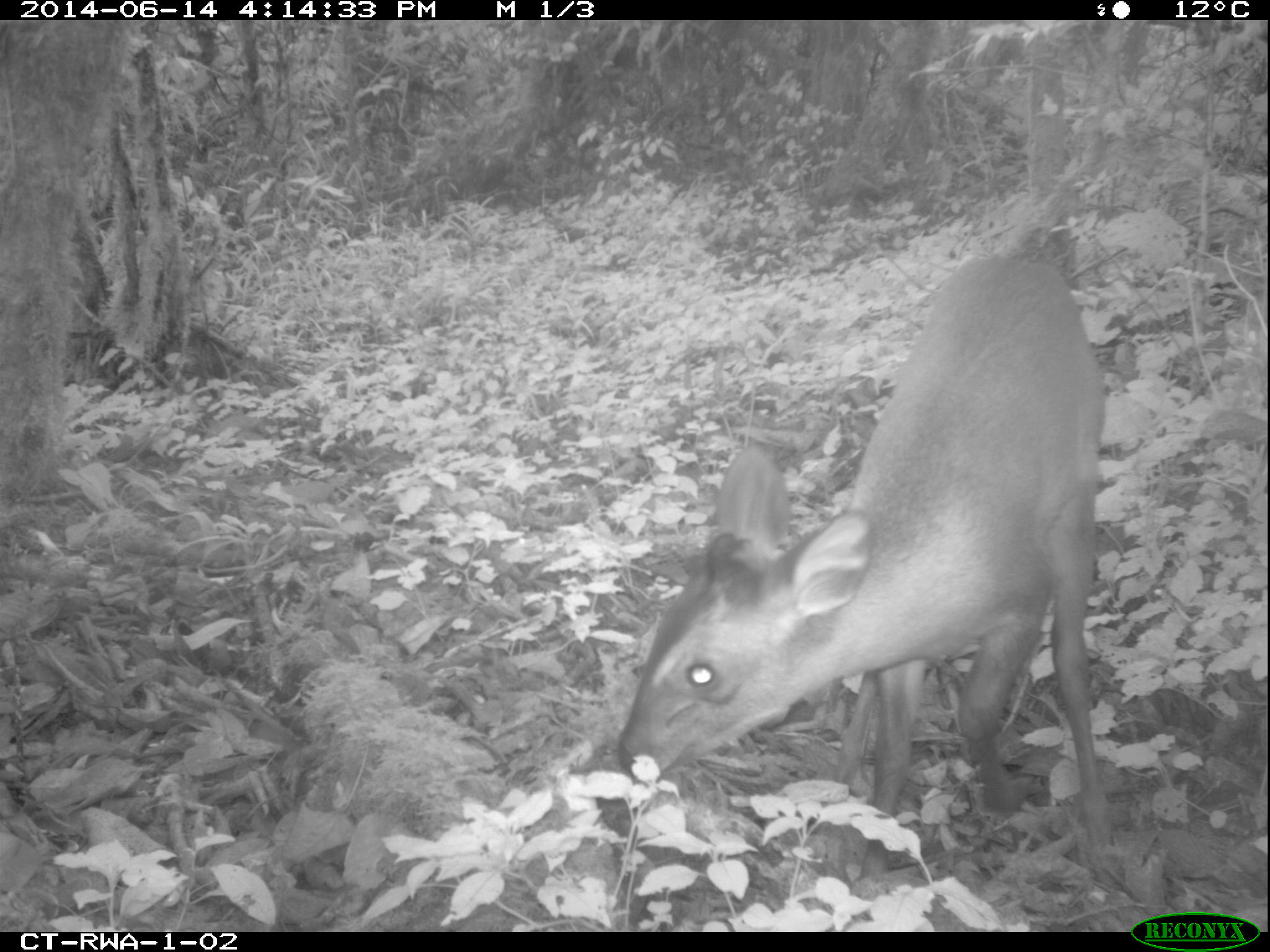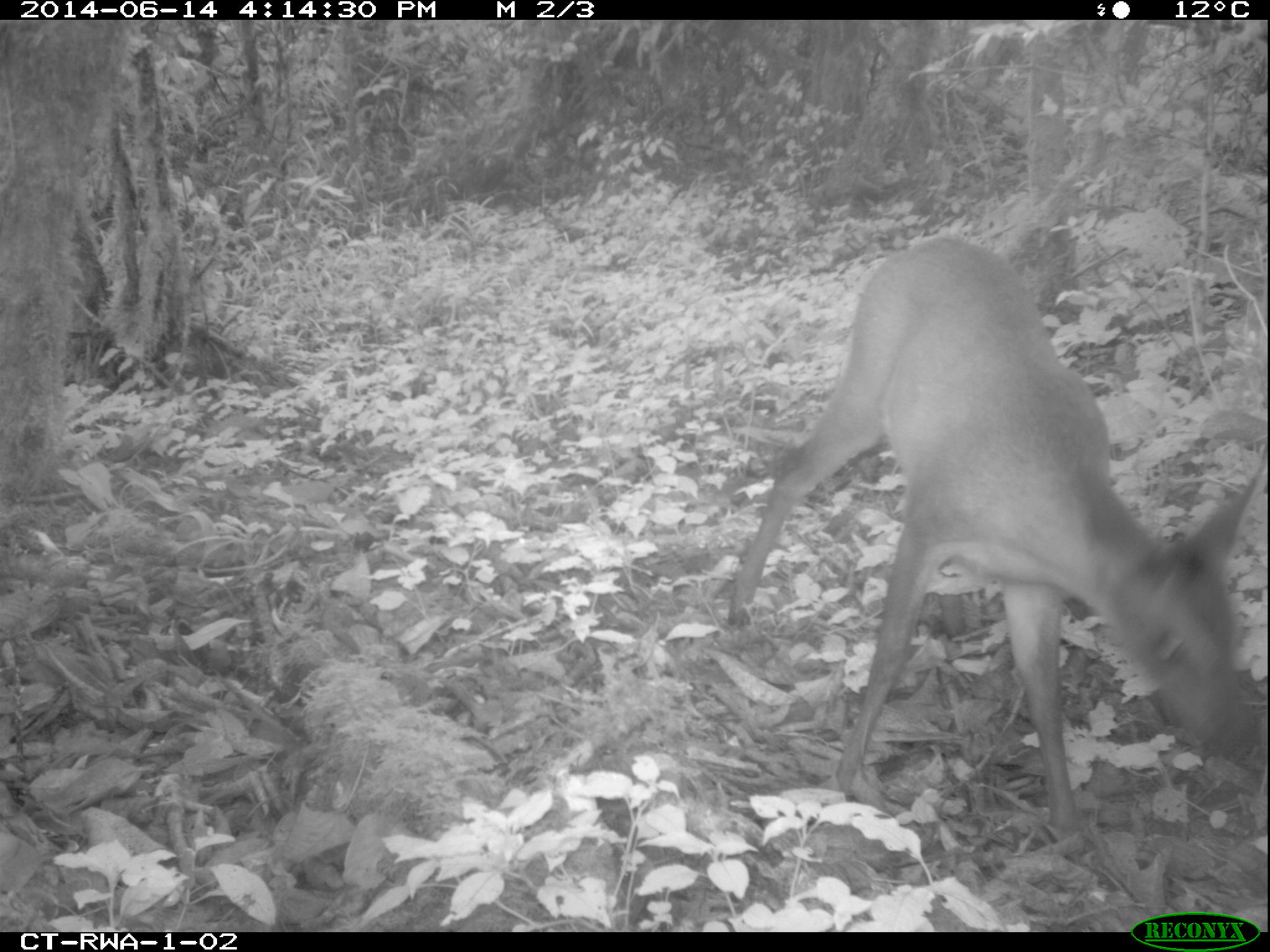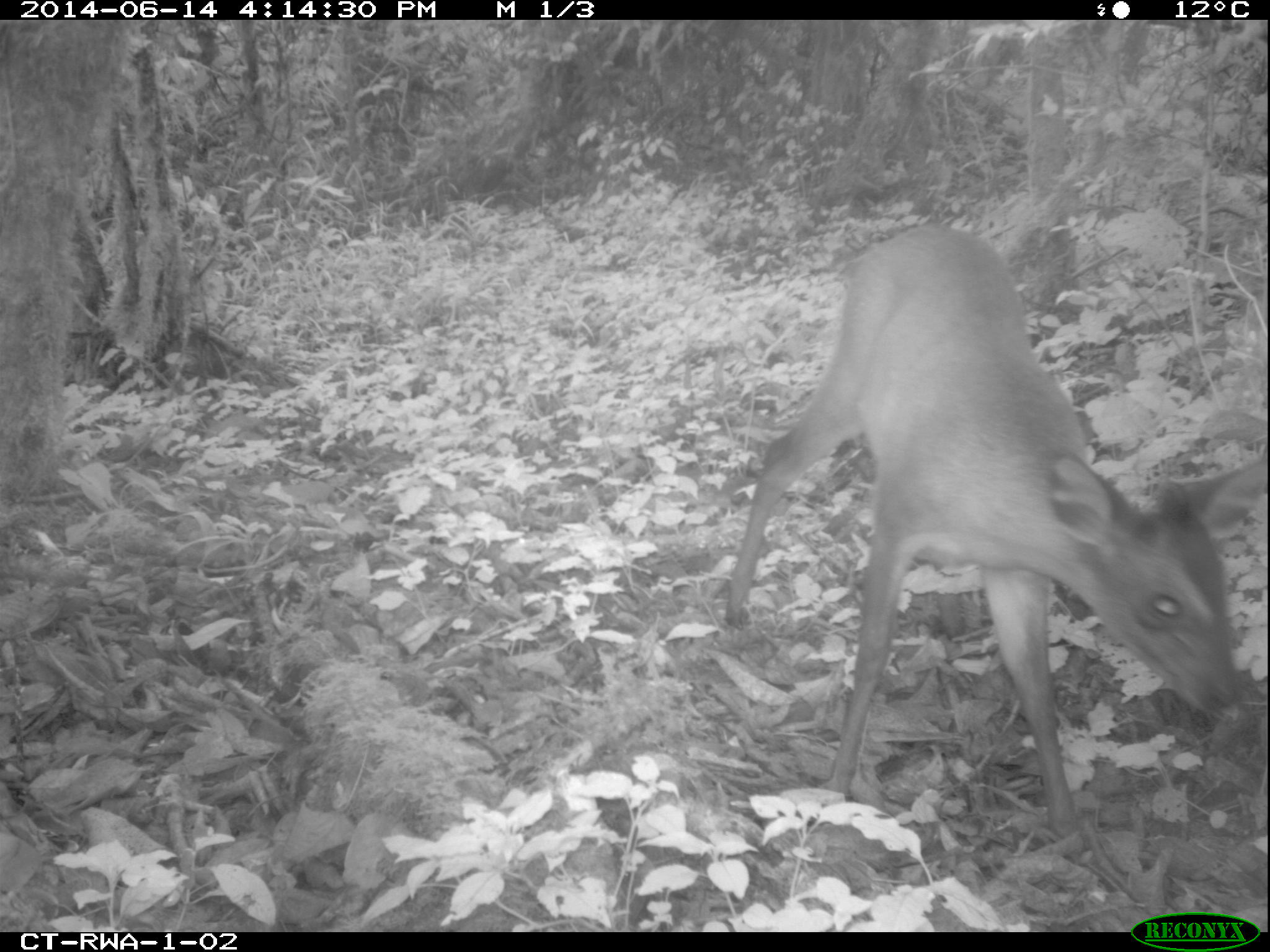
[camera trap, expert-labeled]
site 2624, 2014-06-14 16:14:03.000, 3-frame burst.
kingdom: Animalia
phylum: Chordata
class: Mammalia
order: Artiodactyla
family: Bovidae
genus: Cephalophus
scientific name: Cephalophus nigrifrons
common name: black-fronted duiker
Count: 1.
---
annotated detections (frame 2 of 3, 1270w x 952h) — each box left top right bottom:
cephalophus nigrifrons: 722 237 1258 840